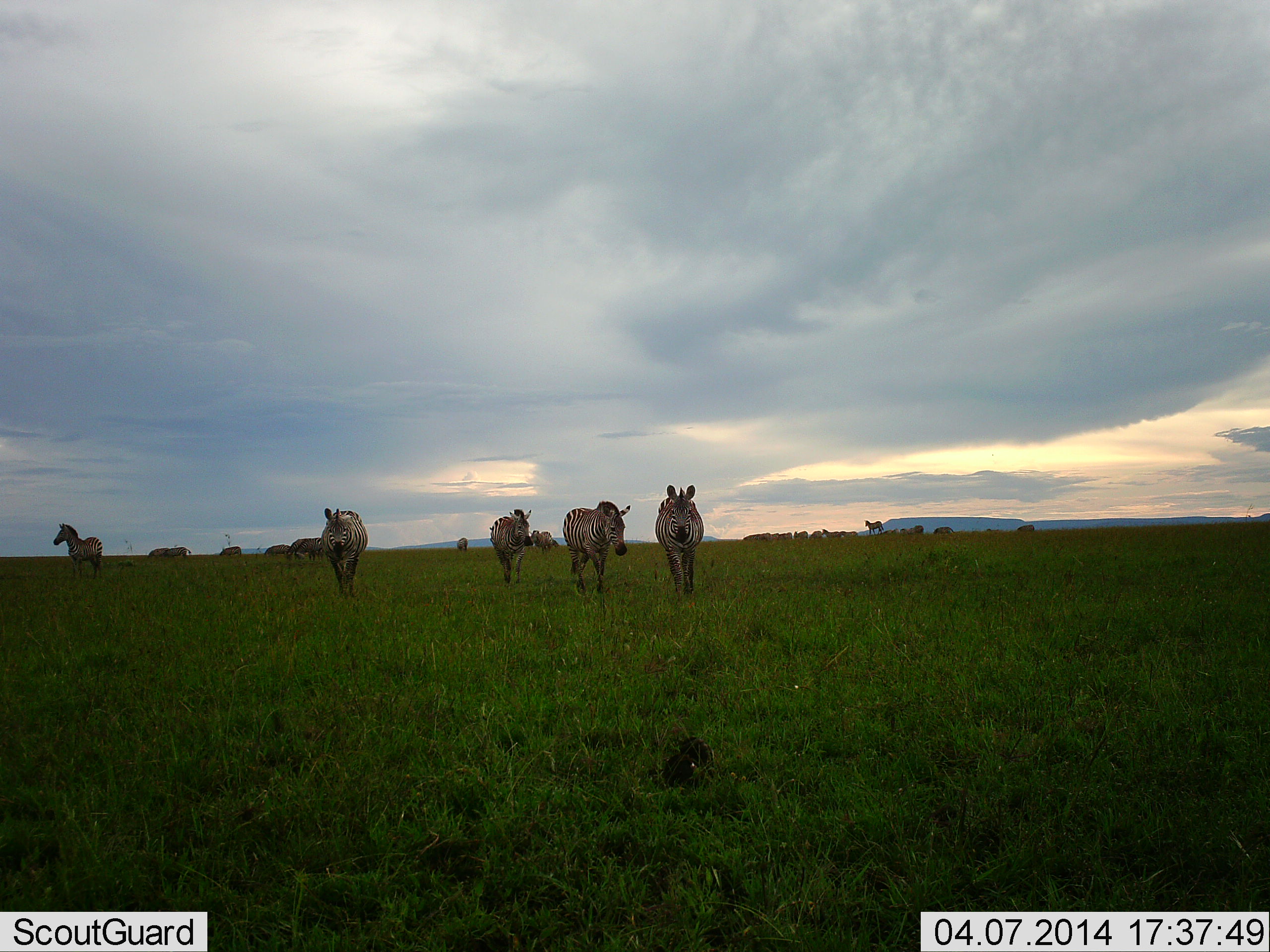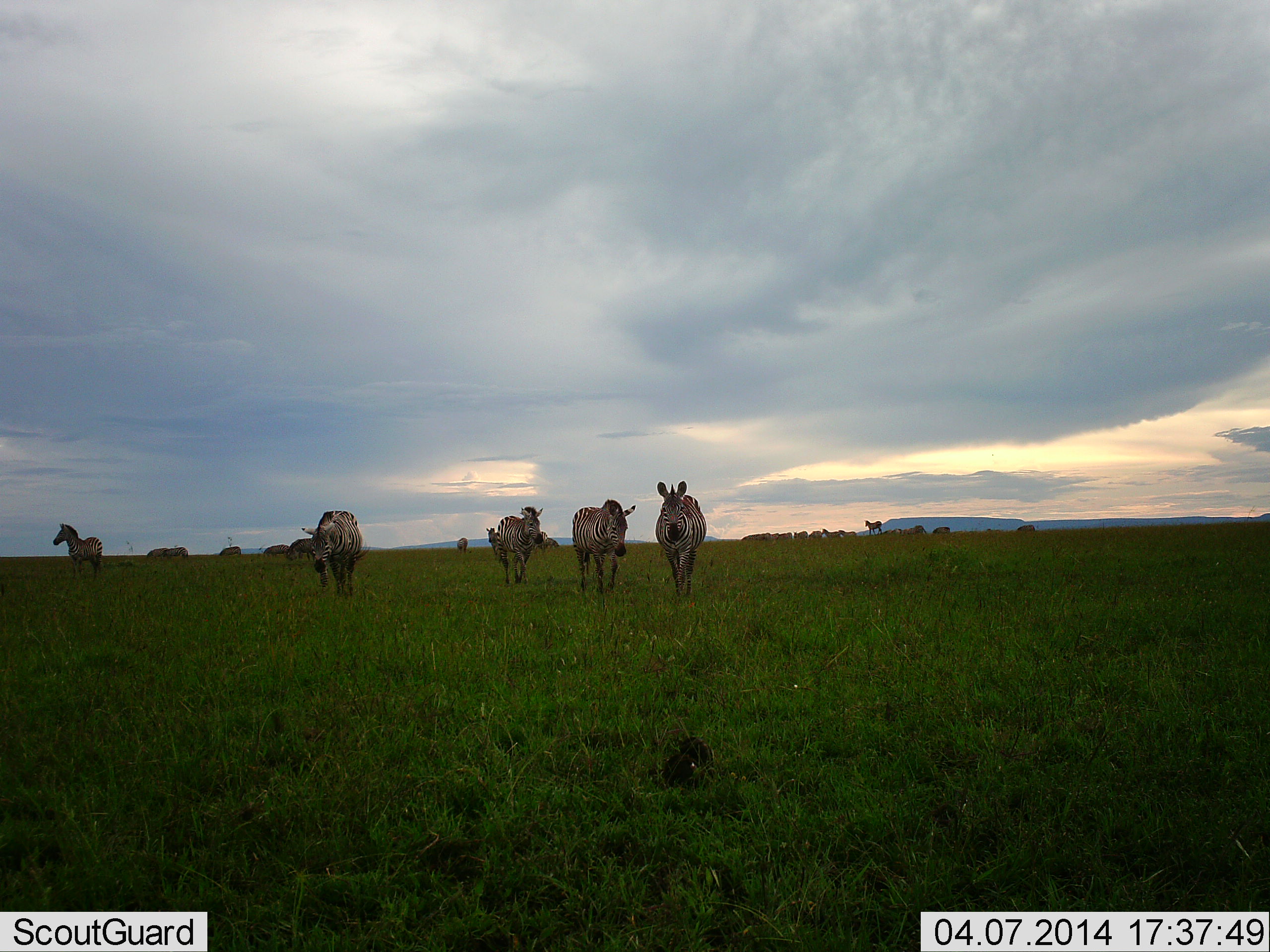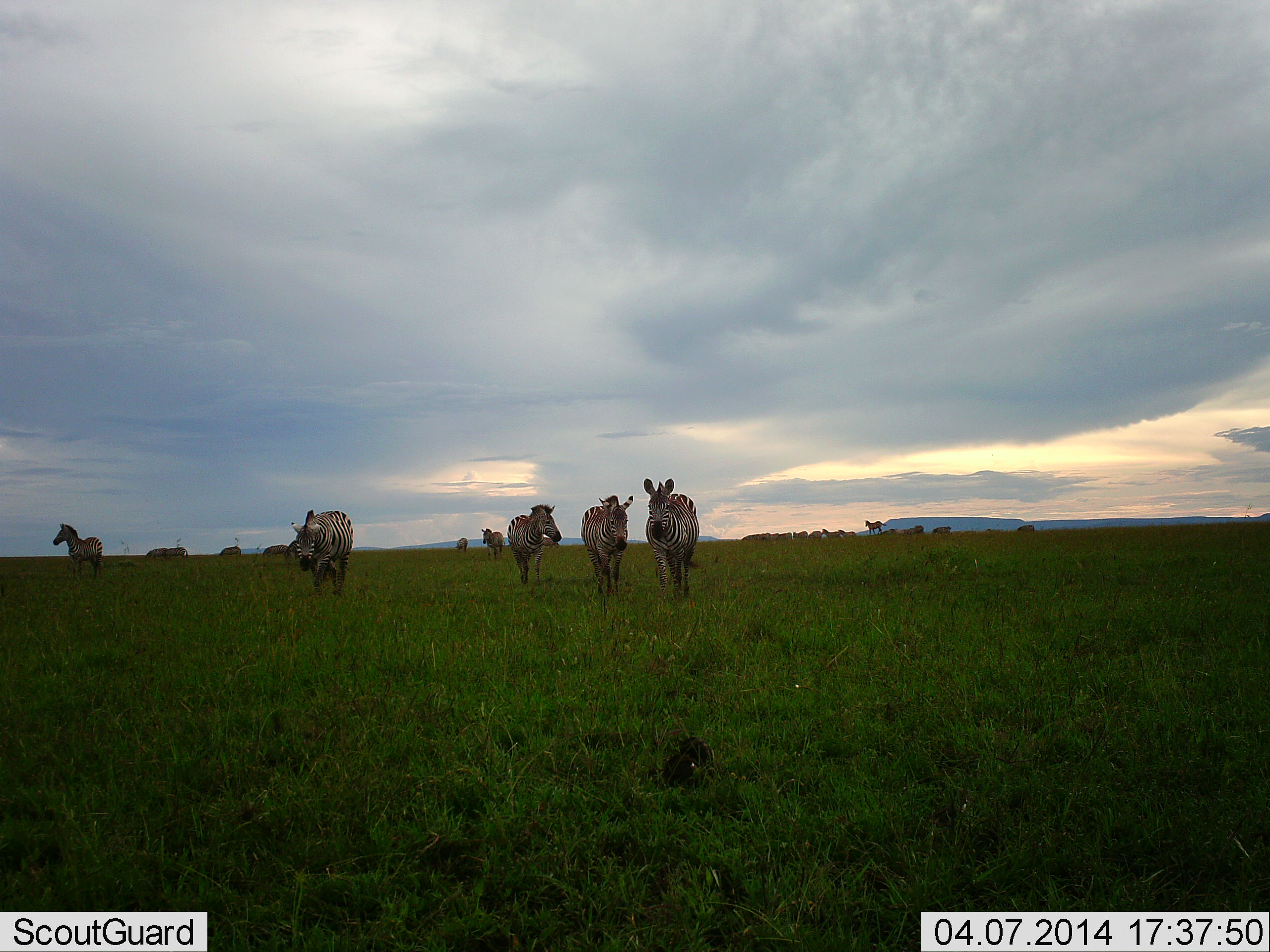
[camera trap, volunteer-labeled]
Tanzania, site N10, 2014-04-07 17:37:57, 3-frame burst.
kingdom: Animalia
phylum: Chordata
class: Mammalia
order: Perissodactyla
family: Equidae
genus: Equus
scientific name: Equus quagga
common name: plains zebra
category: zebra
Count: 7.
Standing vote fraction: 30%.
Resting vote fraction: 0%.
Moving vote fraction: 100%.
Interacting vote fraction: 0%.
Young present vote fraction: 0%.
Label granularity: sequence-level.